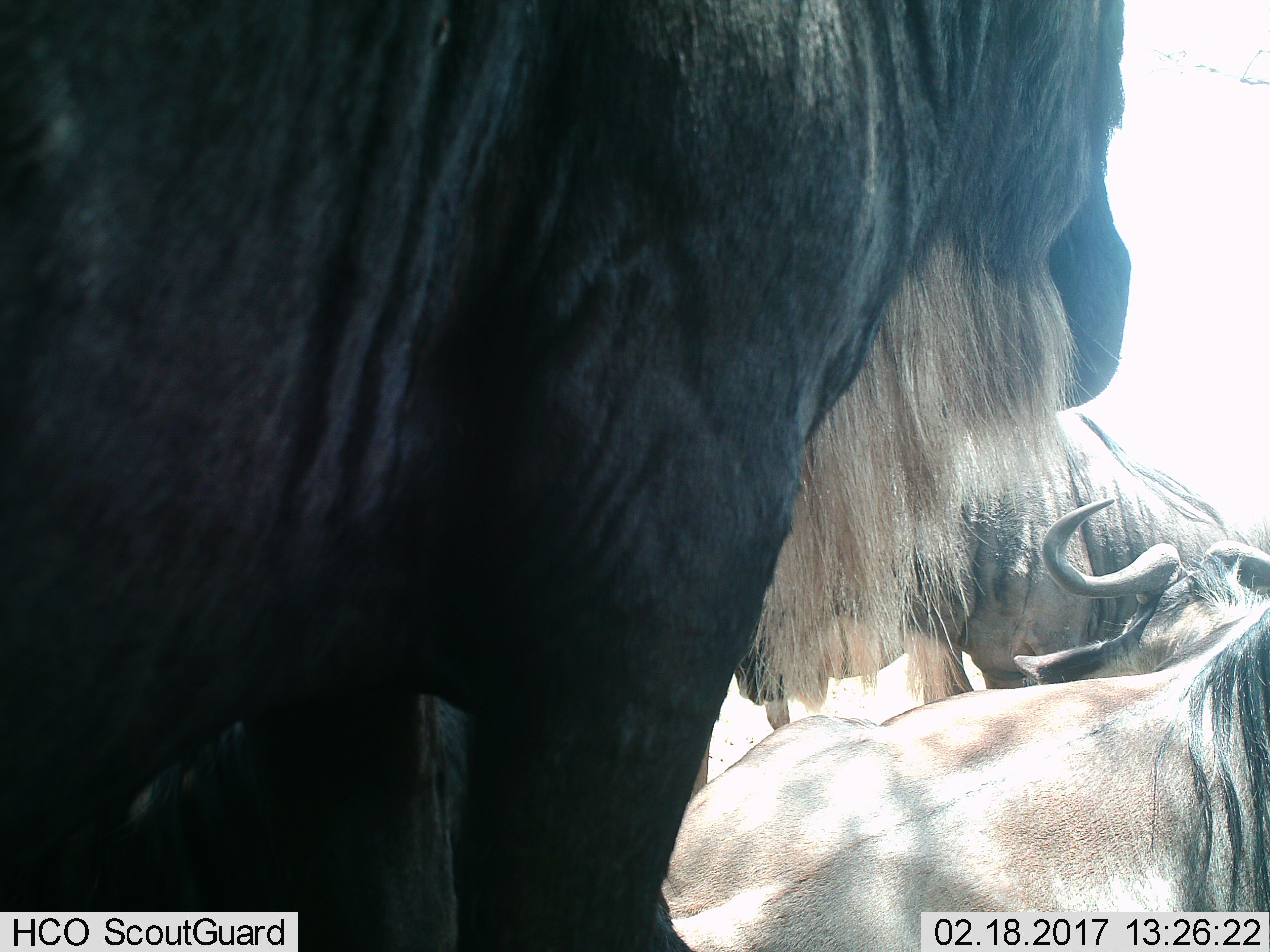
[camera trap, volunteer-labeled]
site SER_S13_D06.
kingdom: Animalia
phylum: Chordata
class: Mammalia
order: Artiodactyla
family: Bovidae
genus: Connochaetes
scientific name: Connochaetes taurinus taurinus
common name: blue wildebeest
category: wildebeestblue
Wildebeestblue (blue wildebeest) (Connochaetes taurinus taurinus), count 3. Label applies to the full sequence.